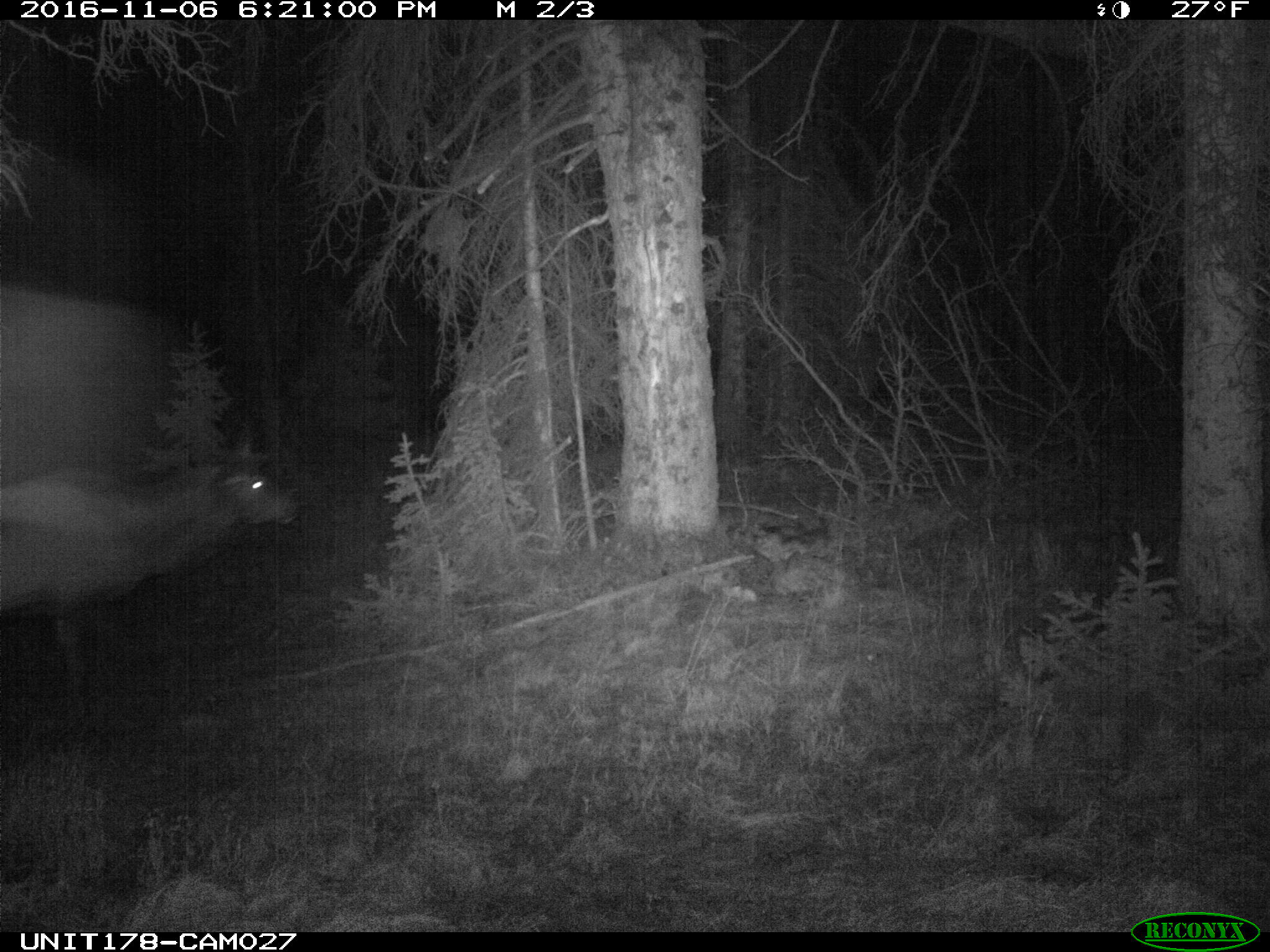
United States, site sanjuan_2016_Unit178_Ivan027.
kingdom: Animalia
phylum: Chordata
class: Mammalia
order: Artiodactyla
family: Cervidae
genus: Cervus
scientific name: Cervus elaphus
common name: red deer